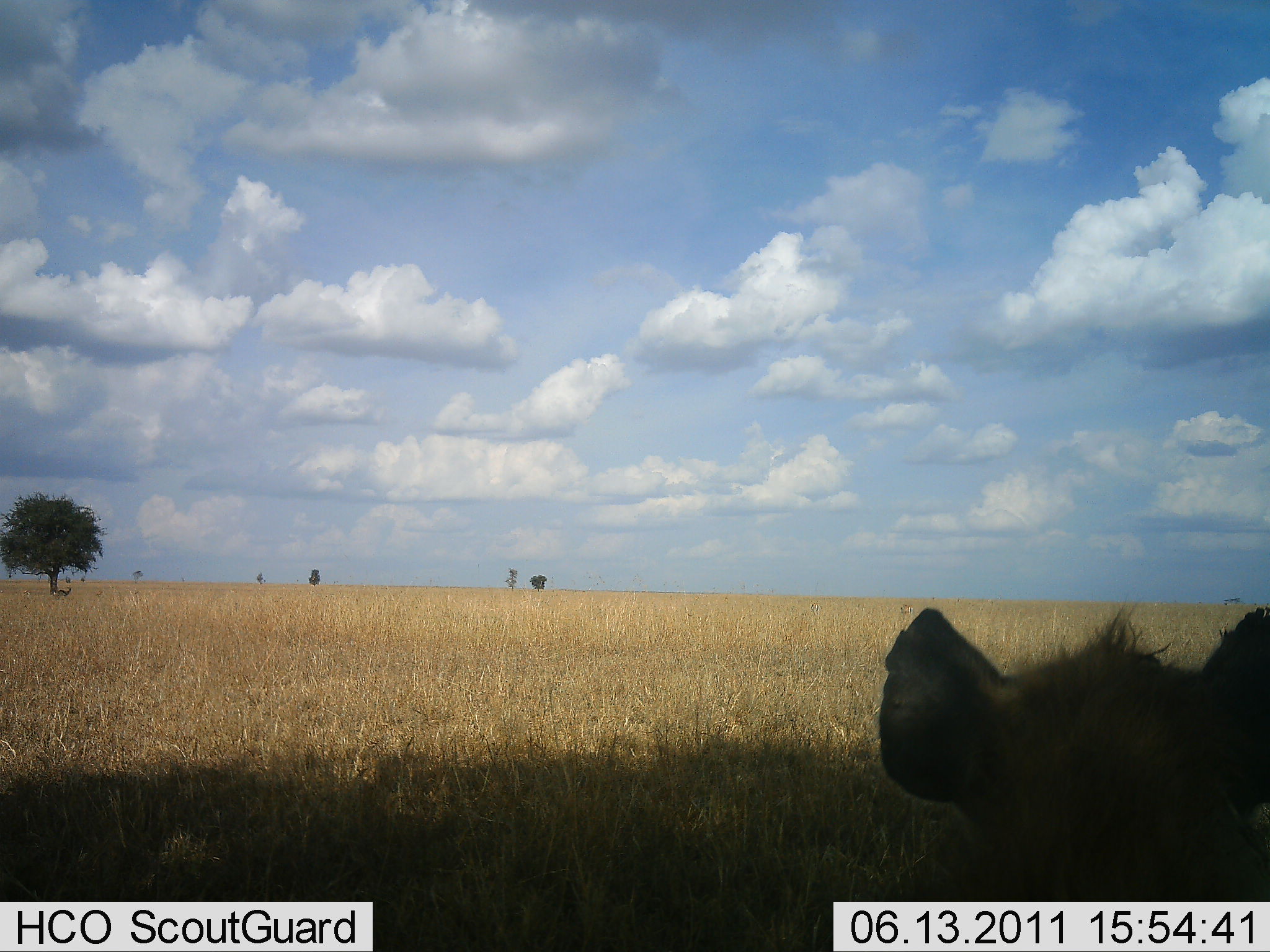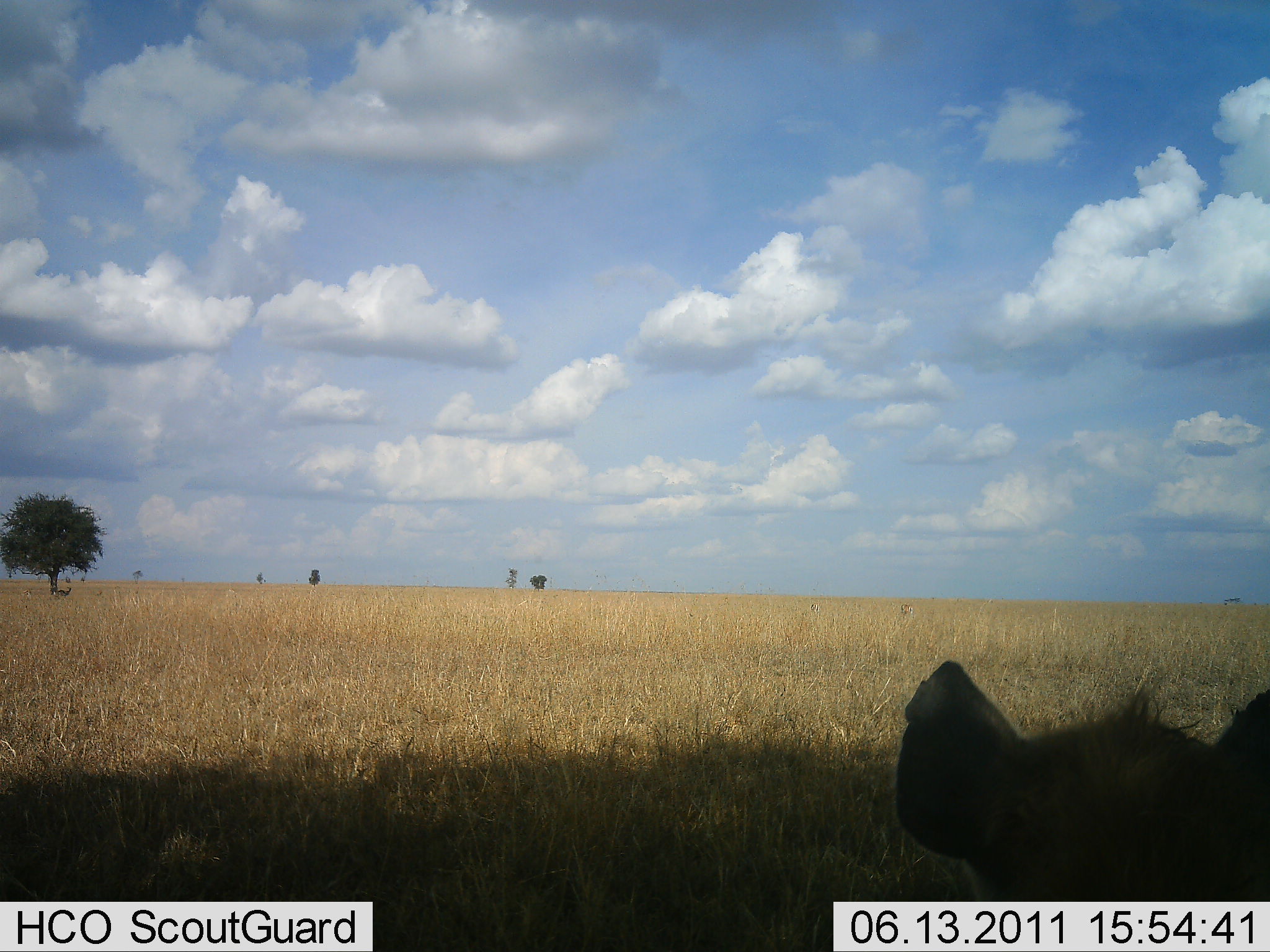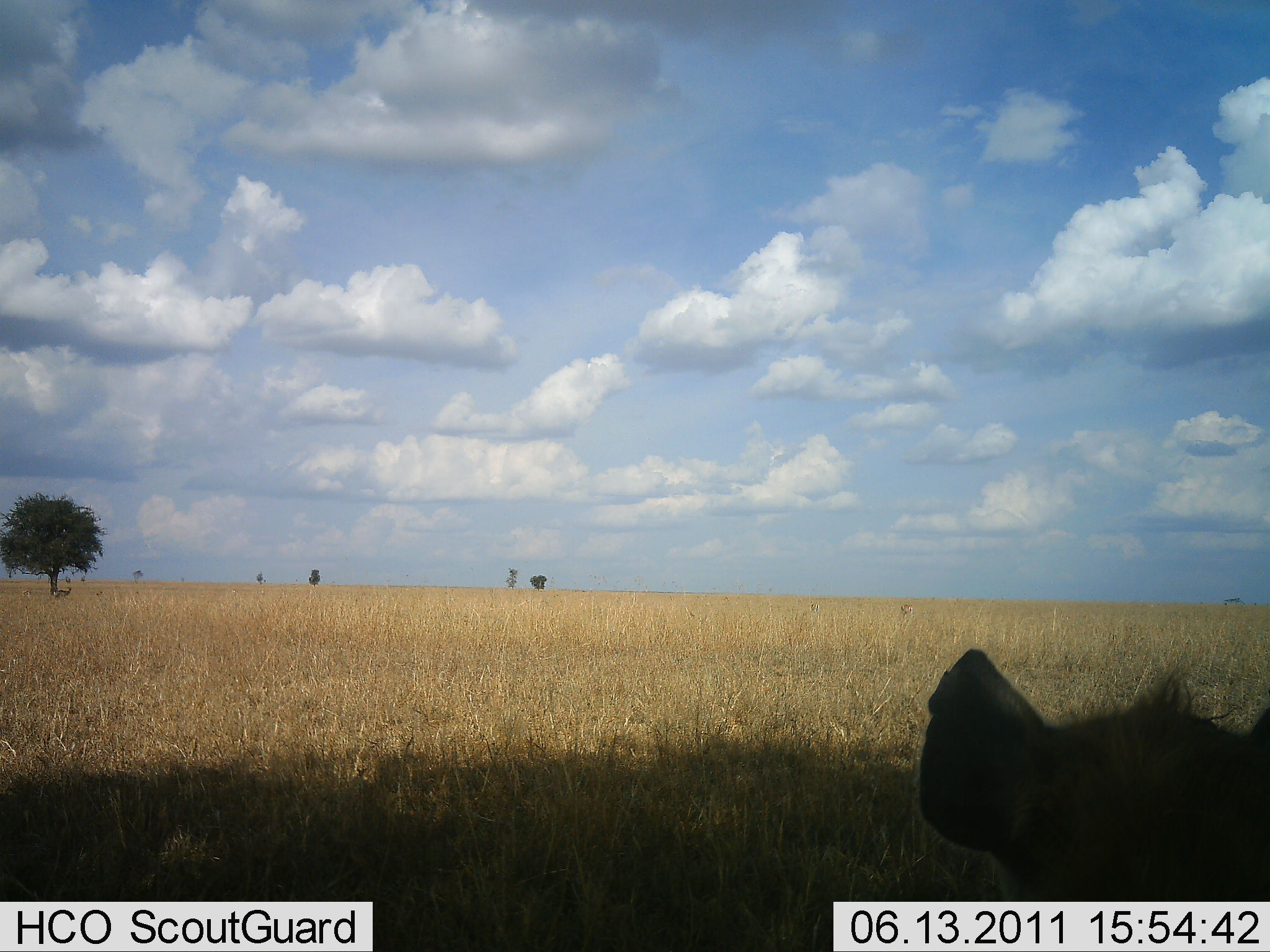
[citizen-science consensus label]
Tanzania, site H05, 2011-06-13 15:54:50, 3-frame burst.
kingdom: Animalia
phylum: Chordata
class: Mammalia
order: Carnivora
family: Hyaenidae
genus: Crocuta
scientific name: Crocuta crocuta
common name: spotted hyena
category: hyenaspotted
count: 1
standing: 50%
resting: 30%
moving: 0%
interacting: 20%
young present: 0%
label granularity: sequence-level